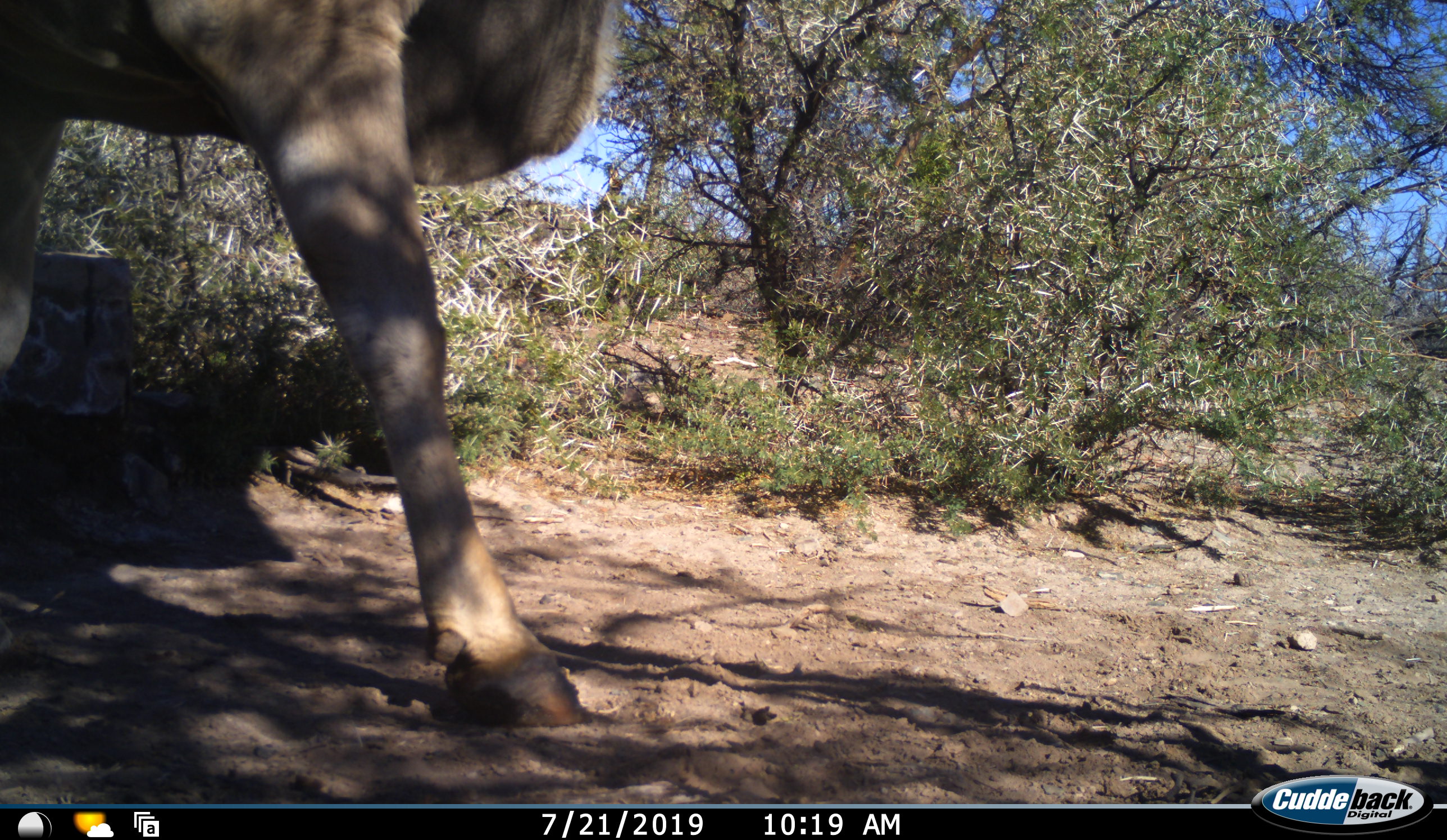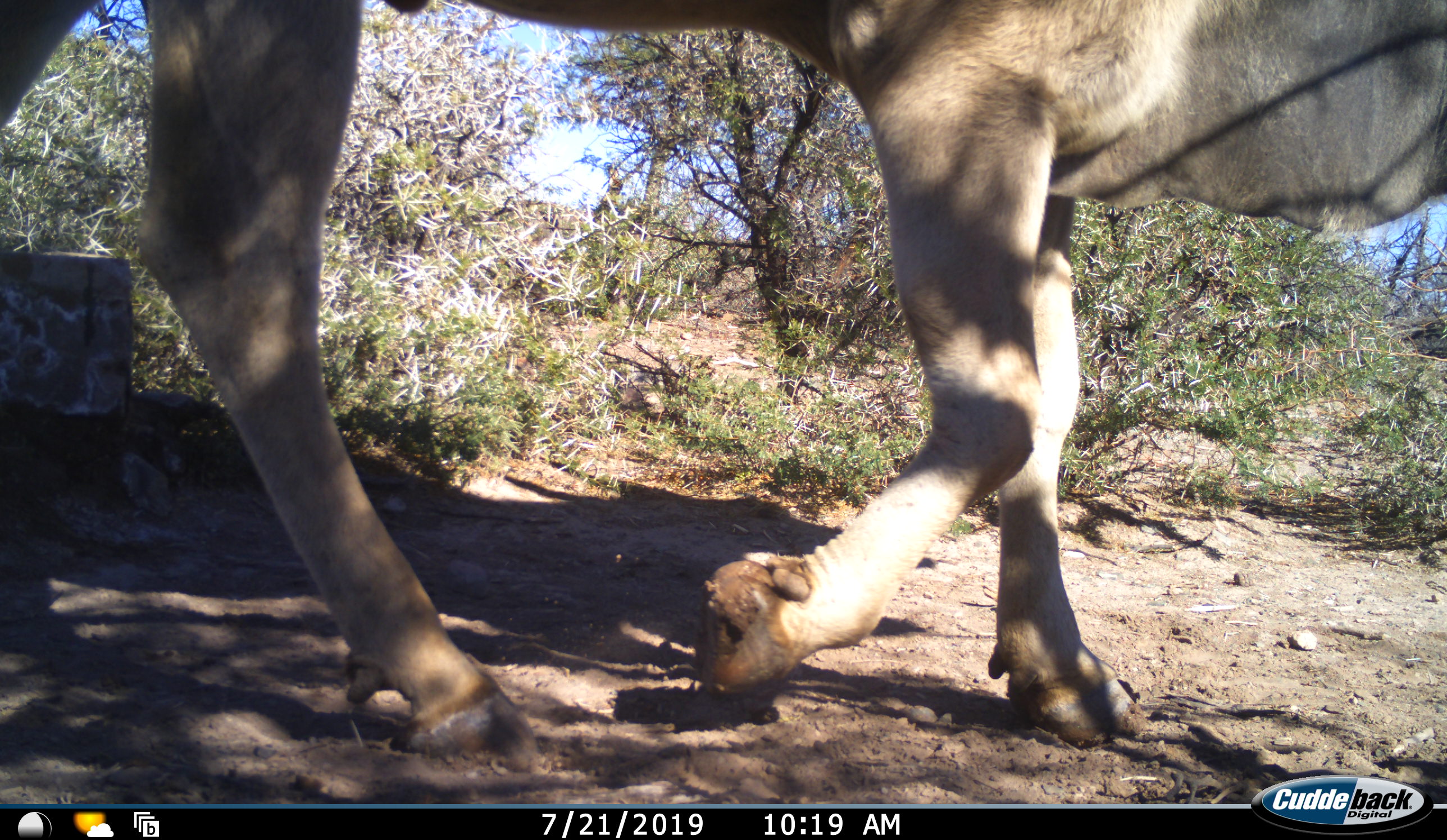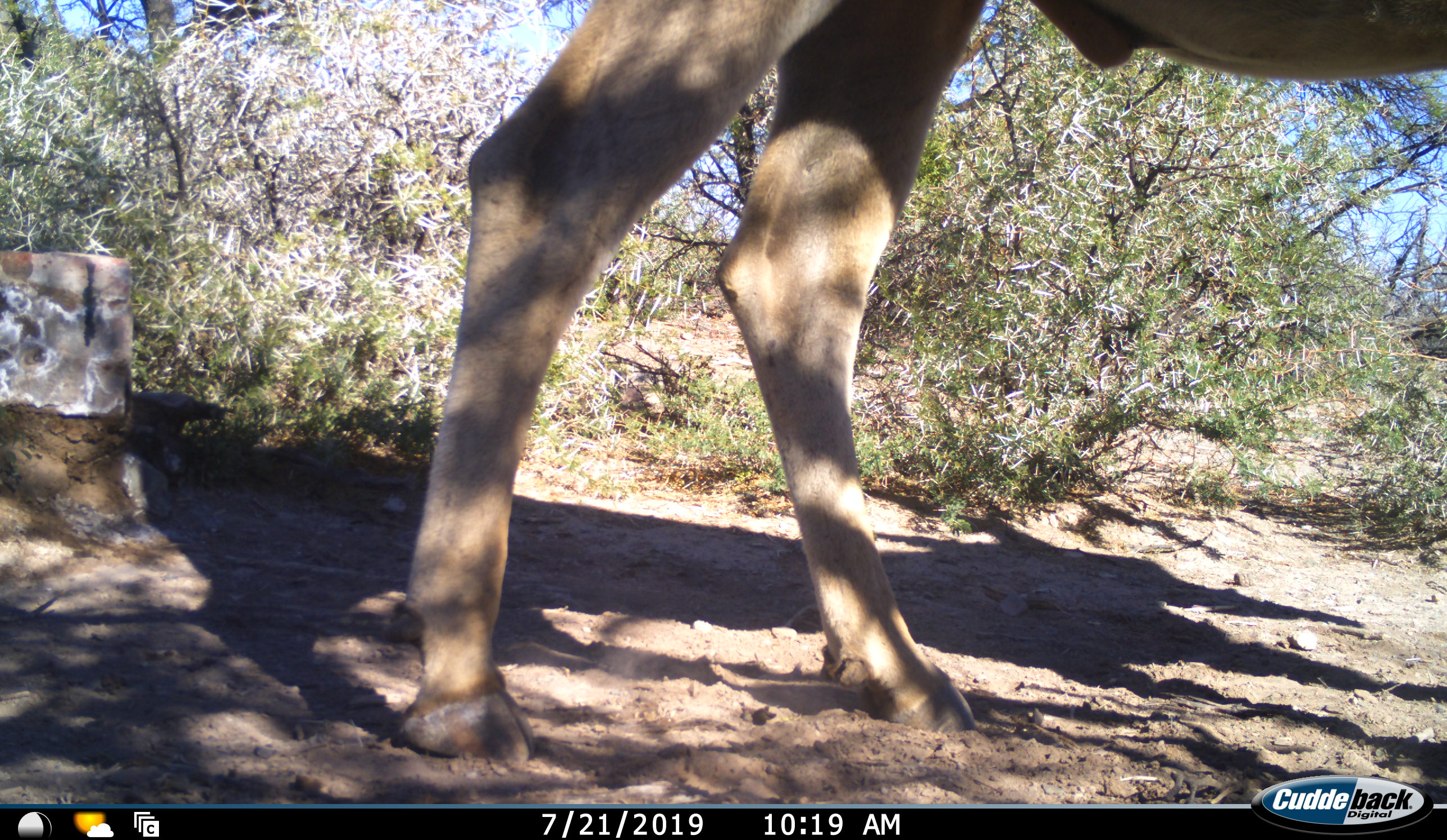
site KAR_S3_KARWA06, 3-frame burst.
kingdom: Animalia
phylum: Chordata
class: Mammalia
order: Artiodactyla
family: Bovidae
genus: Tragelaphus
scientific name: Tragelaphus oryx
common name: eland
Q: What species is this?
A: Eland (Tragelaphus oryx).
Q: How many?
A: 1.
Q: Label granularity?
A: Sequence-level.